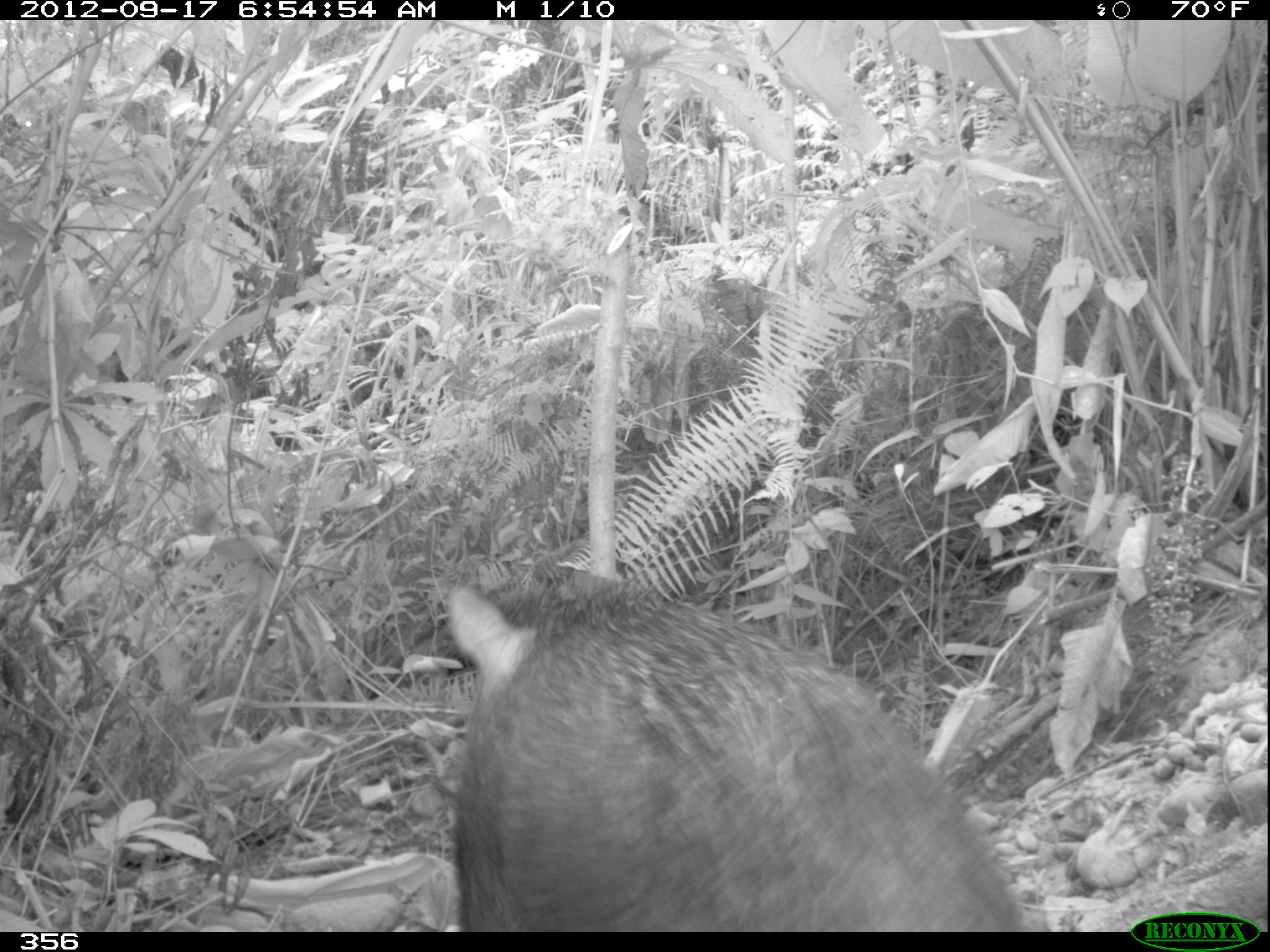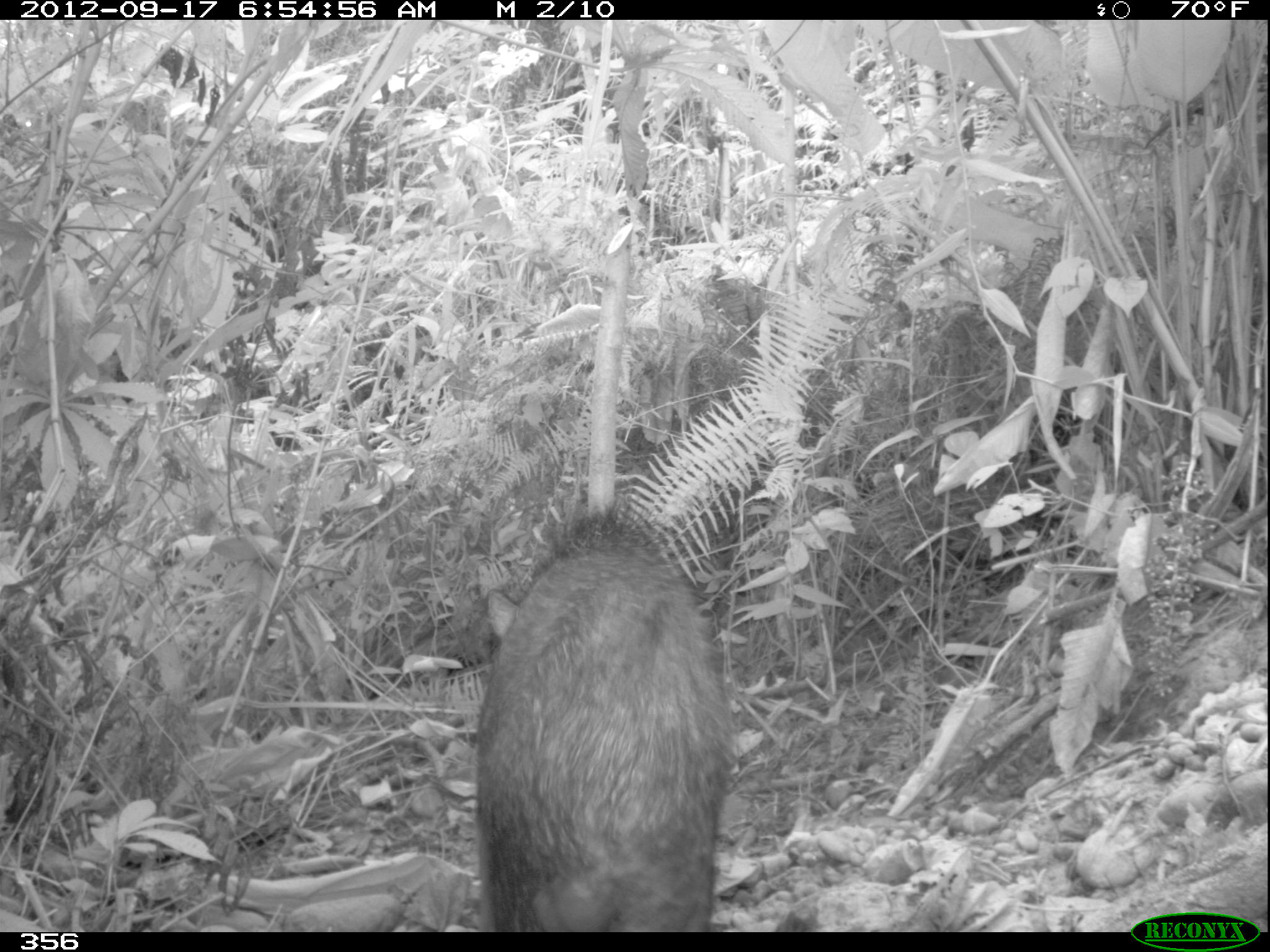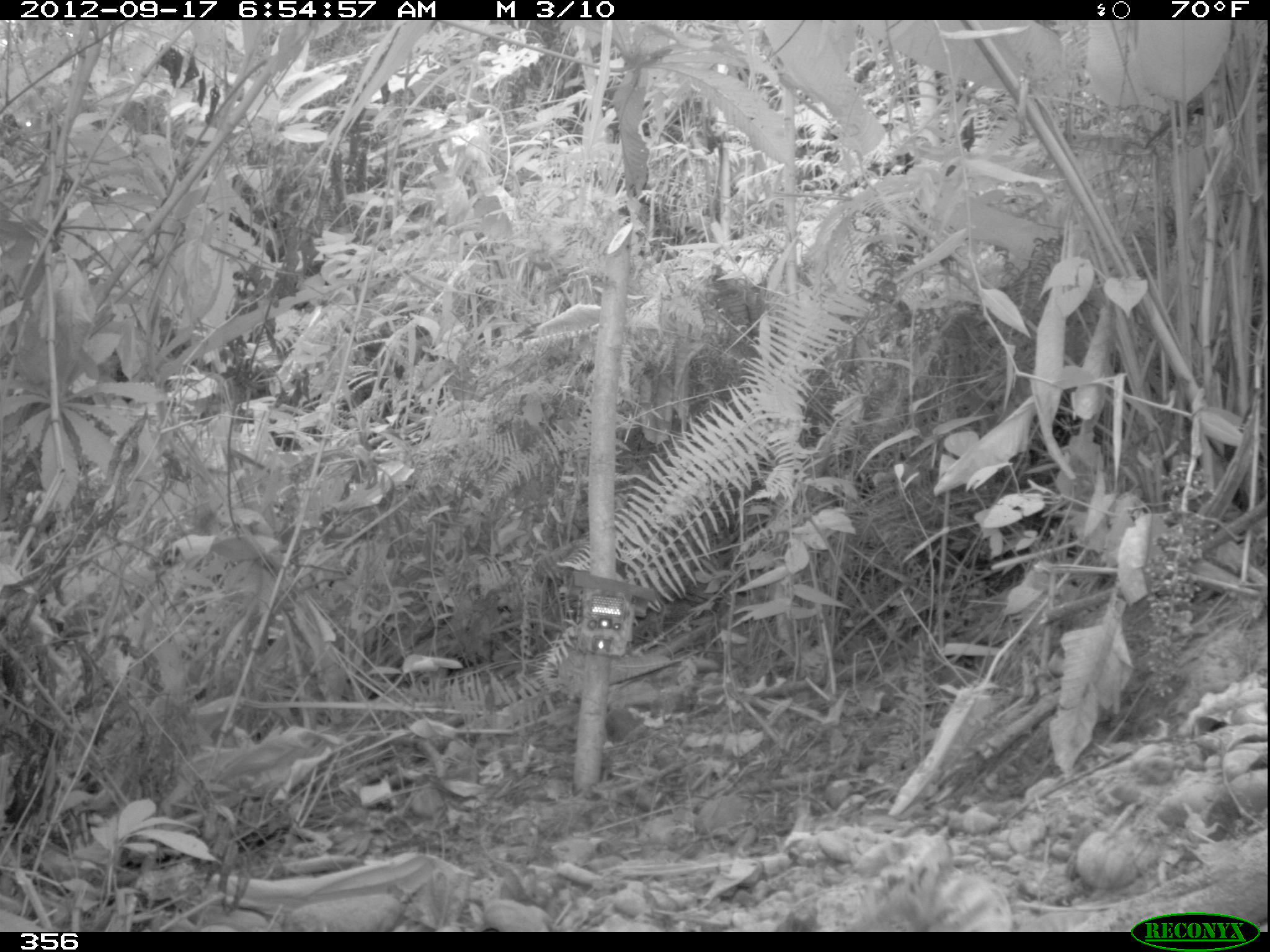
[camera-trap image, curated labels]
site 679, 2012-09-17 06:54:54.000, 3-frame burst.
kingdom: Animalia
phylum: Chordata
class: Mammalia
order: Artiodactyla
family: Tayassuidae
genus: Tayassu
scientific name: Tayassu pecari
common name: white-lipped peccary